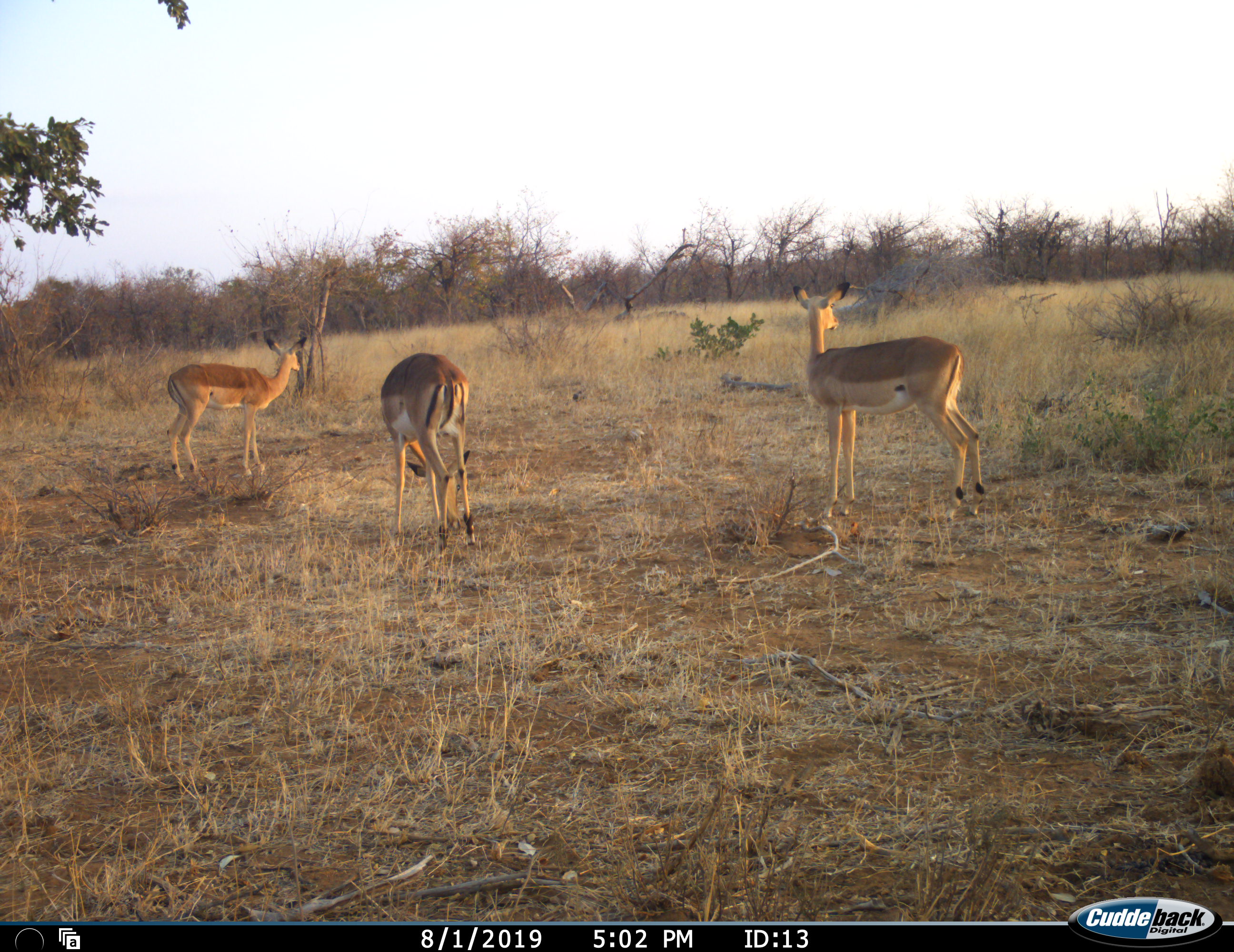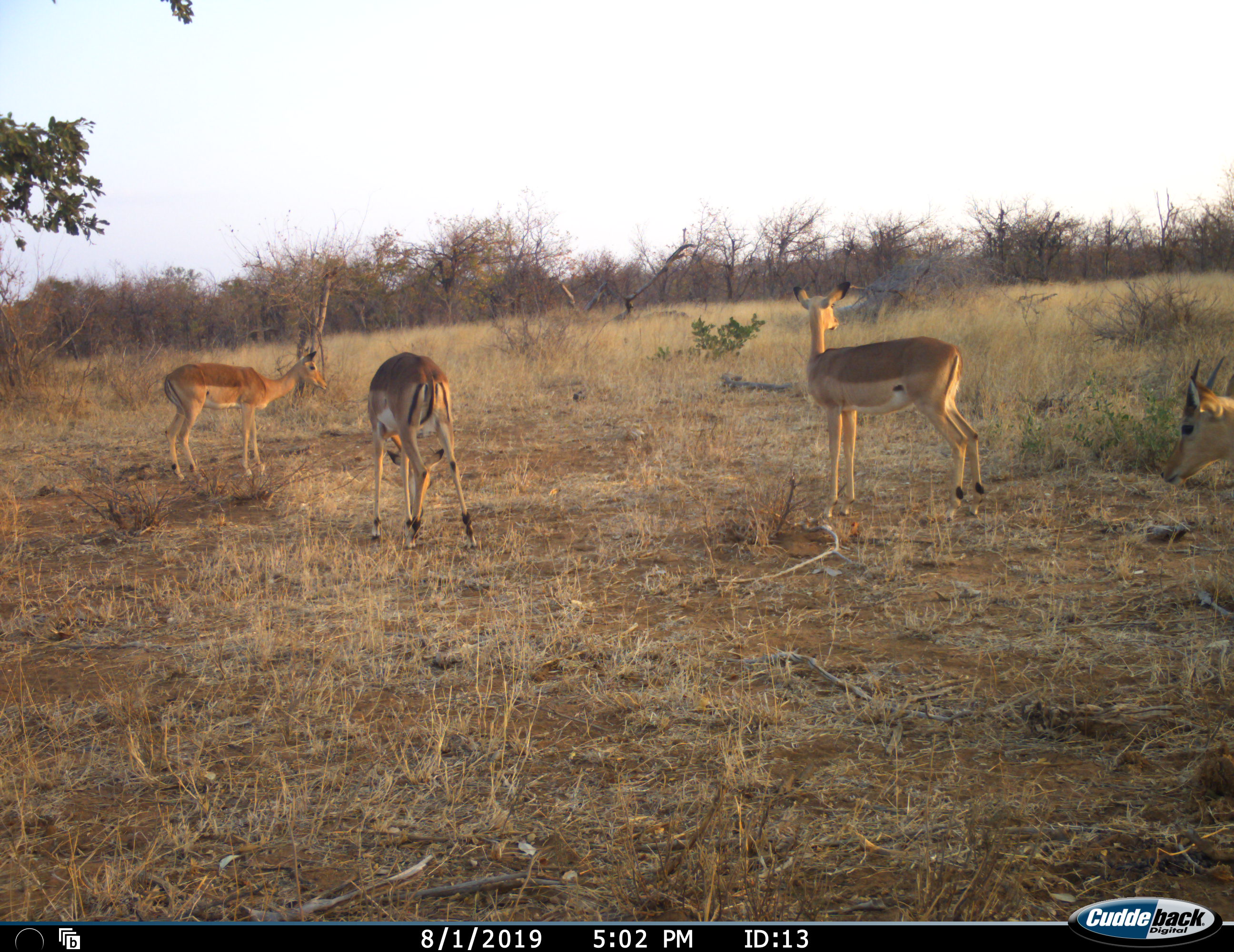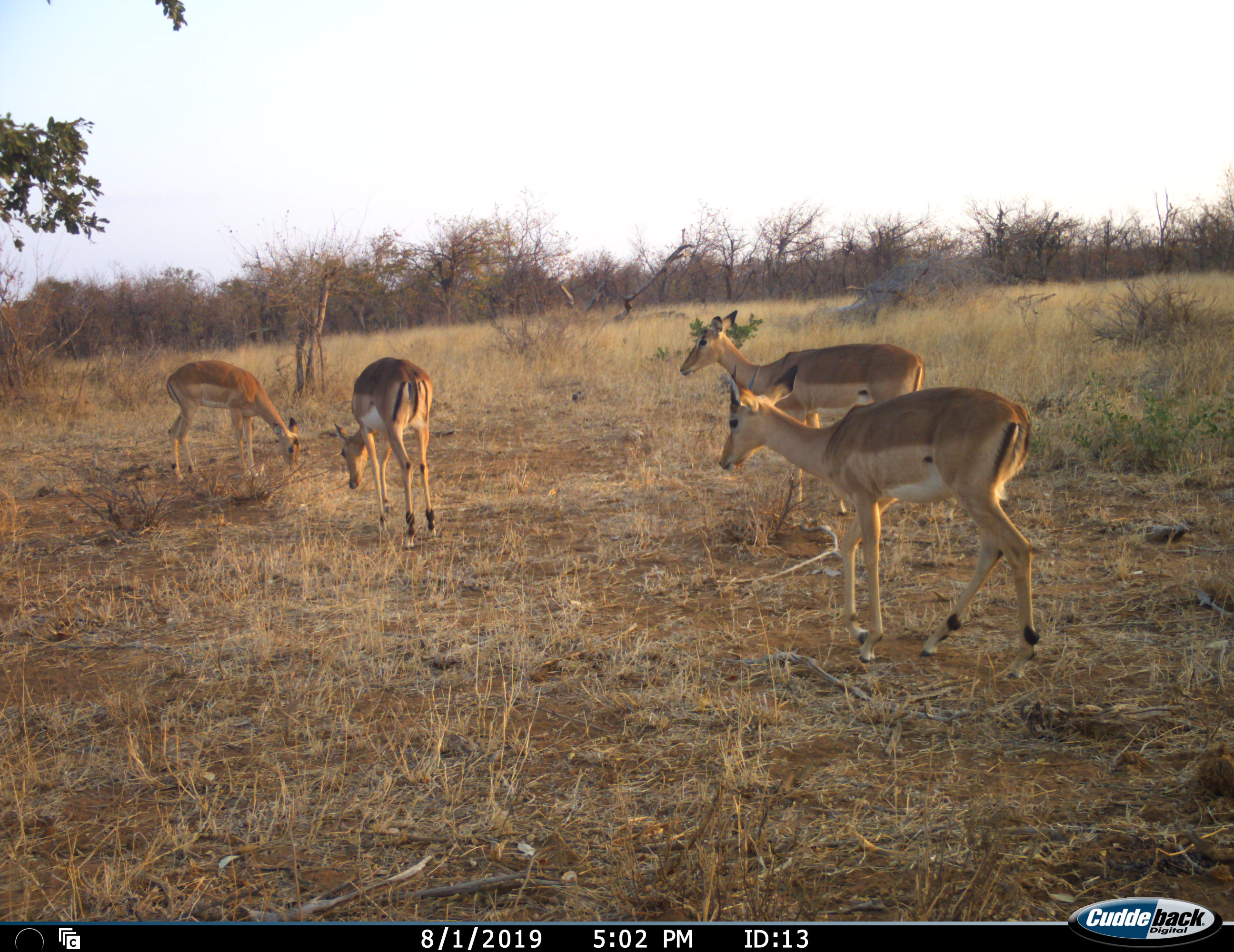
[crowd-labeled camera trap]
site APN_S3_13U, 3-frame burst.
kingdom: Animalia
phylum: Chordata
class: Mammalia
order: Artiodactyla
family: Bovidae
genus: Aepyceros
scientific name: Aepyceros melampus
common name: impala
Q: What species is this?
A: Impala (Aepyceros melampus).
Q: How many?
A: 4.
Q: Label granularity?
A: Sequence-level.